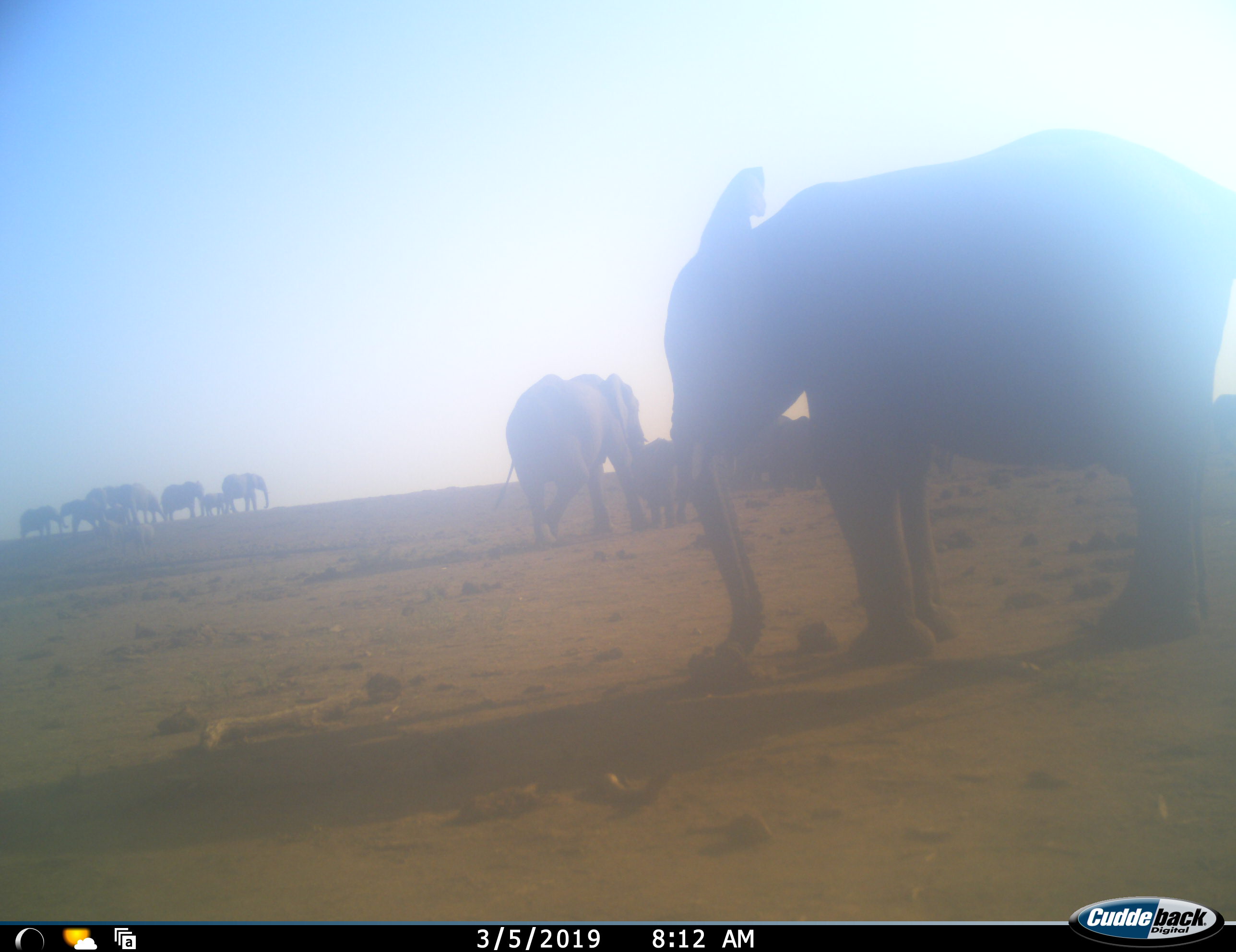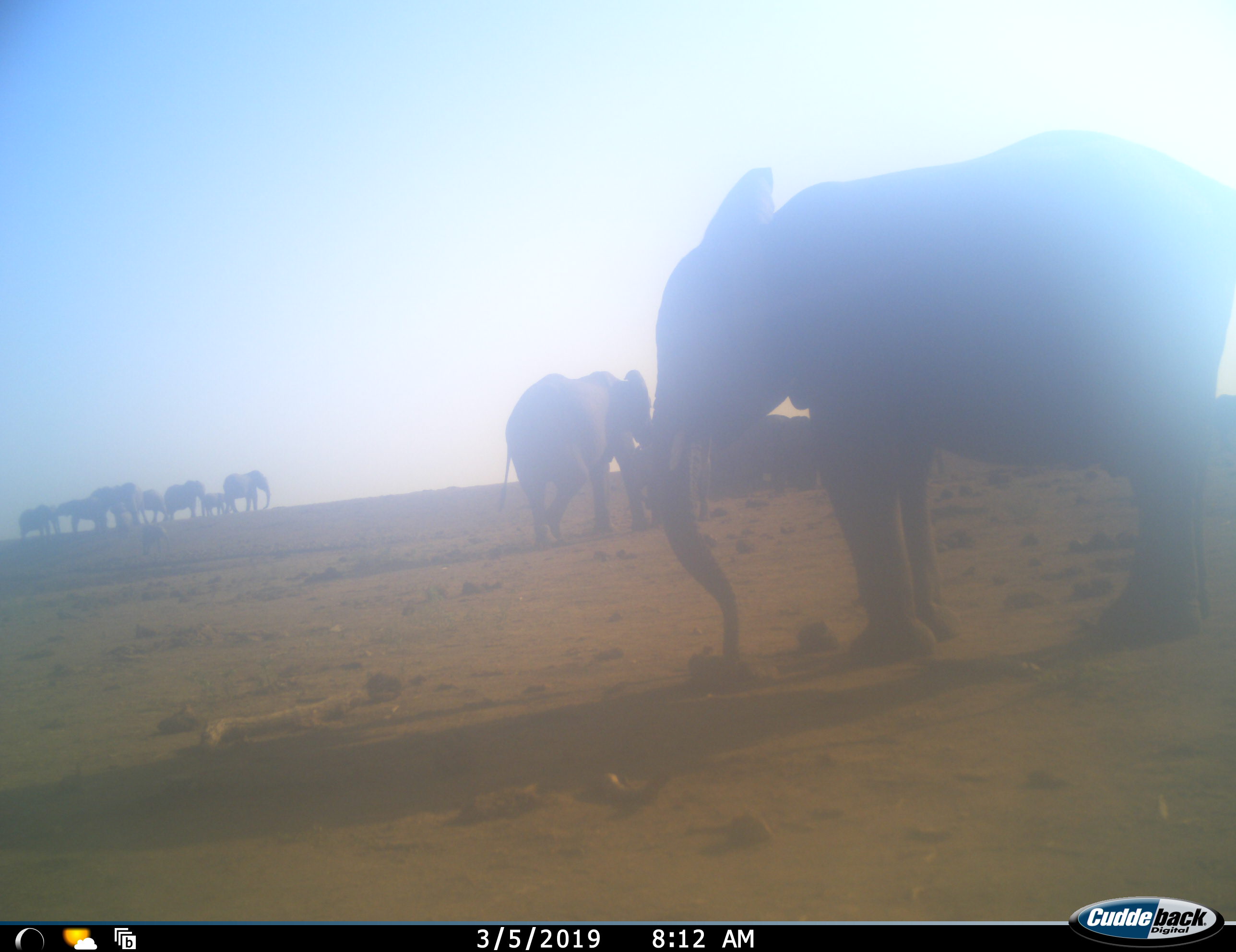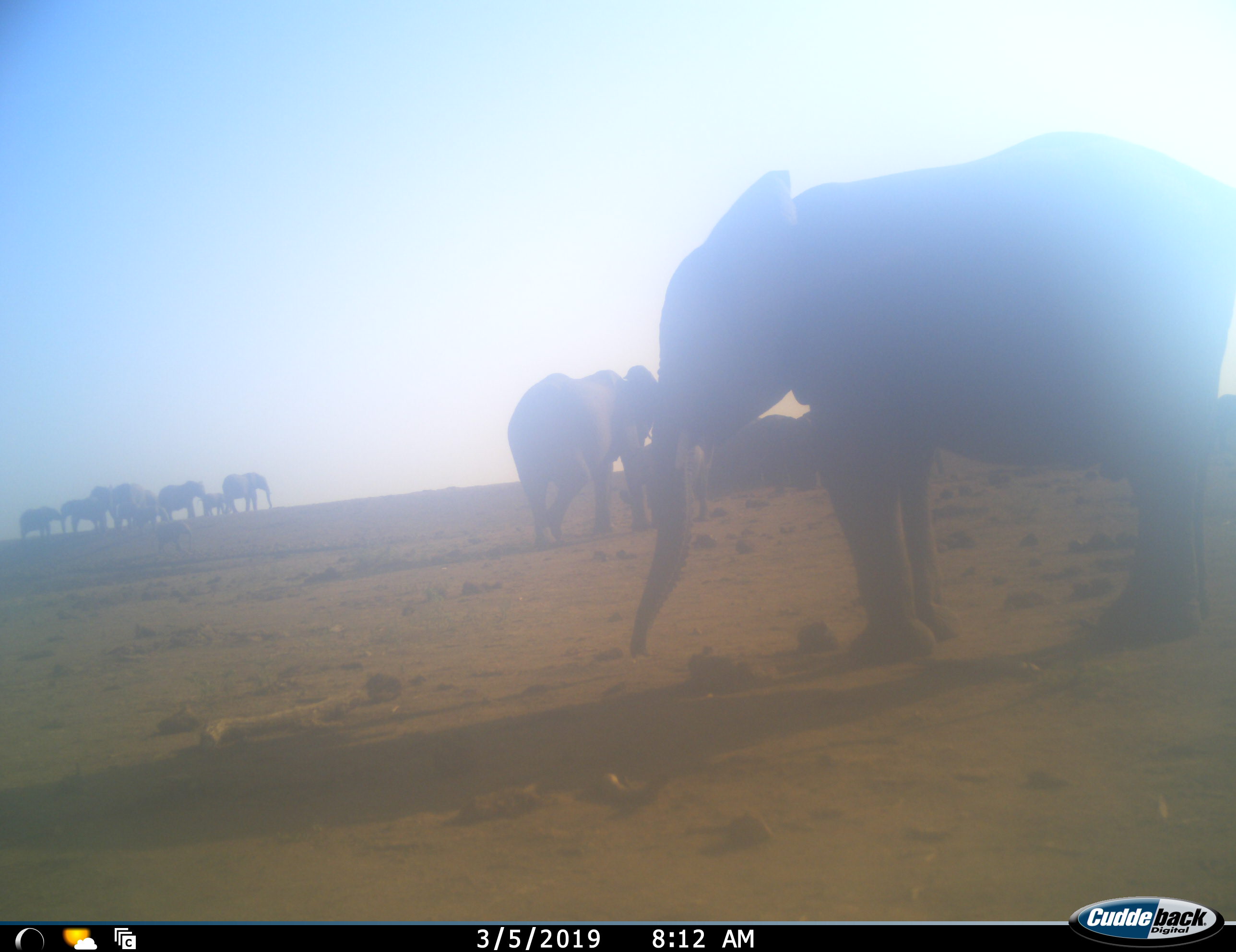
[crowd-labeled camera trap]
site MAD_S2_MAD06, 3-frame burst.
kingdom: Animalia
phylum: Chordata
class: Mammalia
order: Proboscidea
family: Elephantidae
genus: Loxodonta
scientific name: Loxodonta africana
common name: african bush elephant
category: elephant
Elephant (african bush elephant) (Loxodonta africana), count 11-50. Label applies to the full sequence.